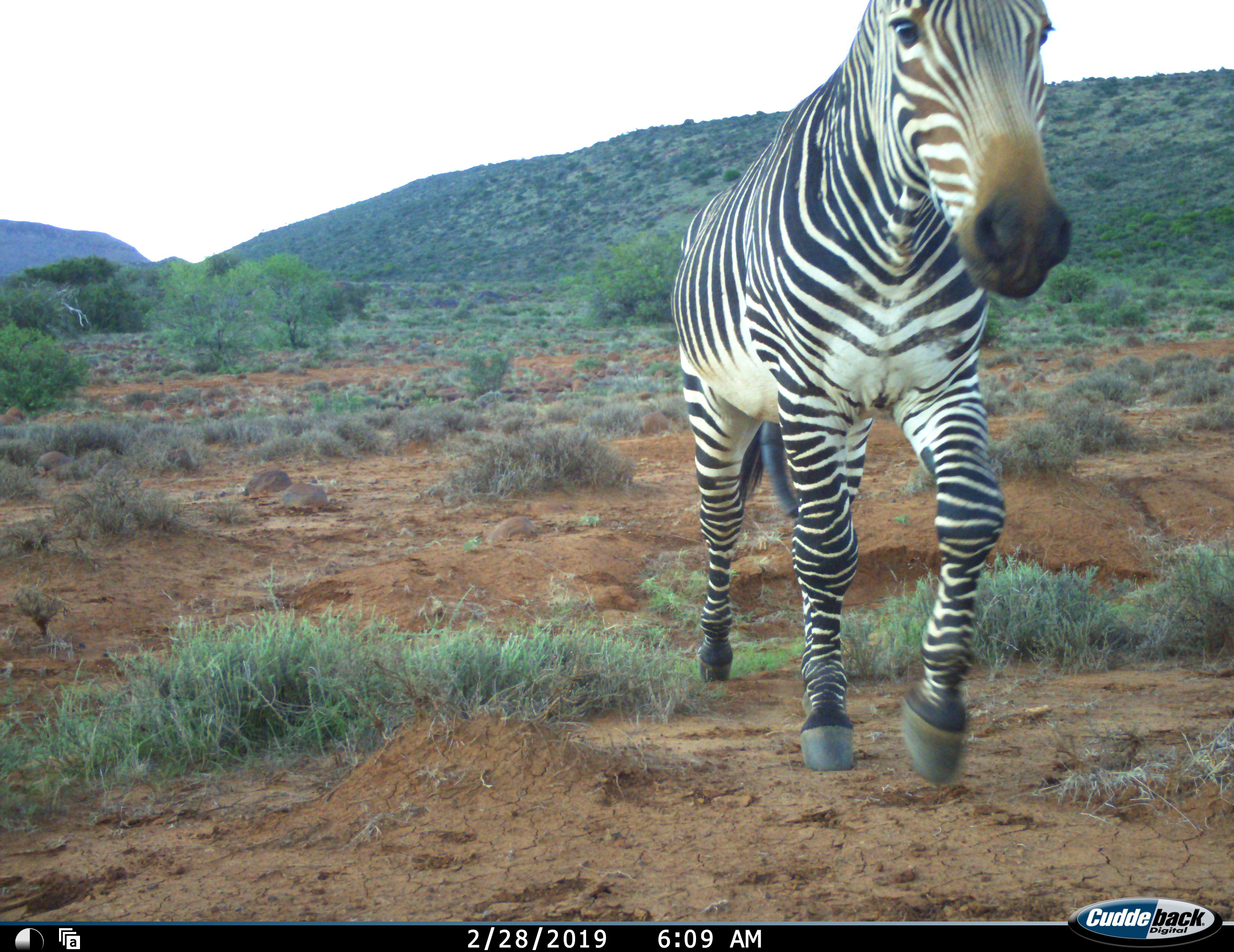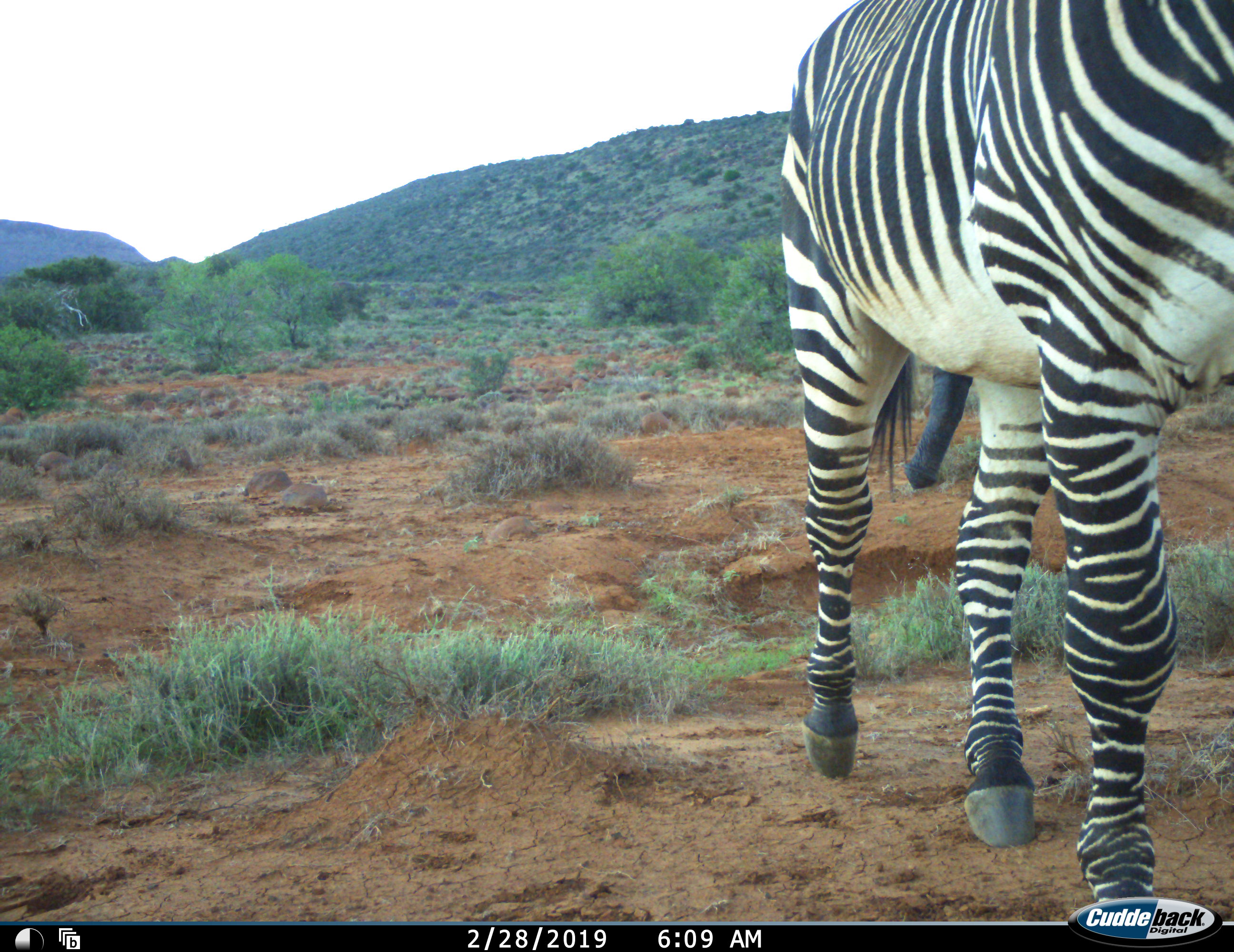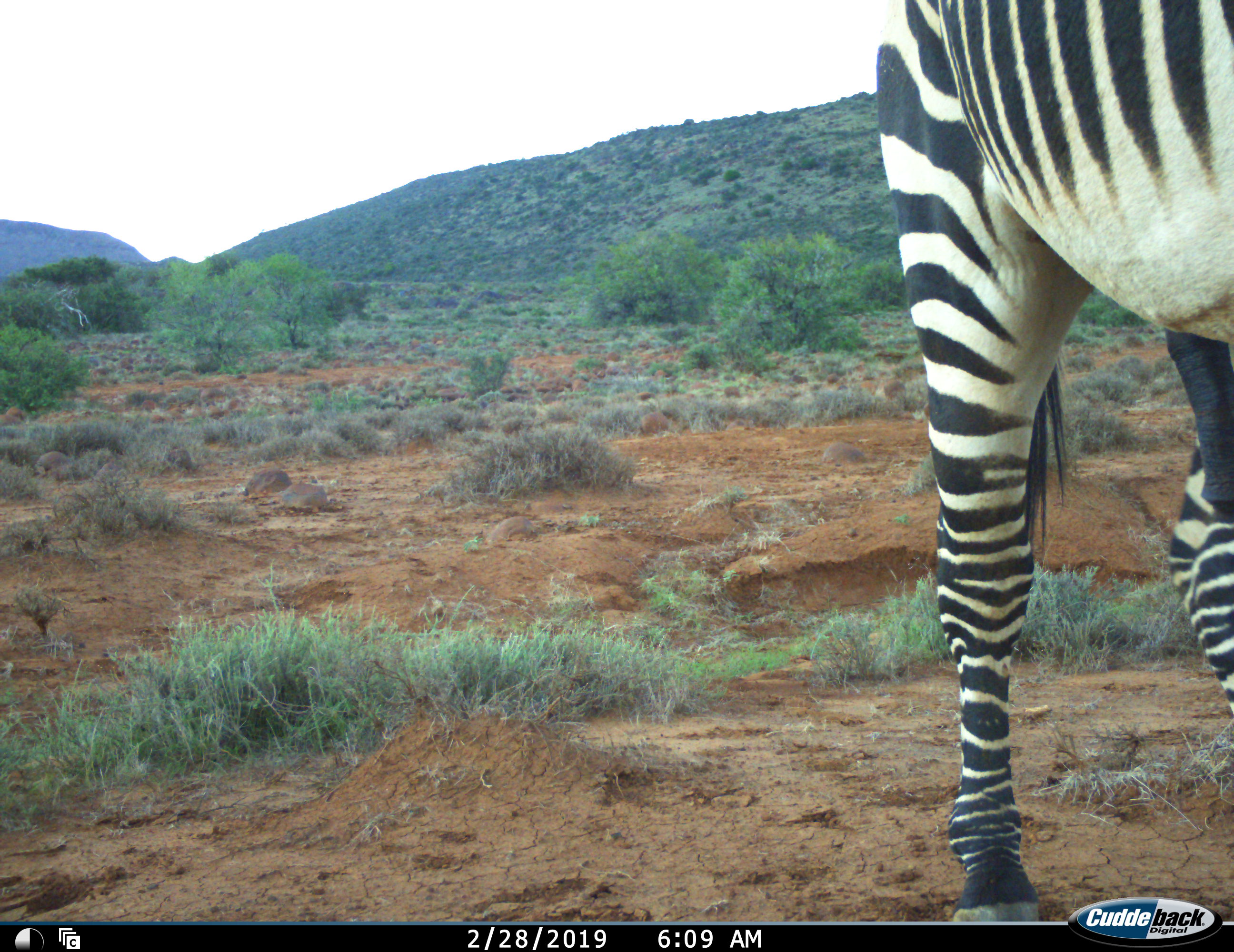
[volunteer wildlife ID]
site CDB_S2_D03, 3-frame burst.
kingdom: Animalia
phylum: Chordata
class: Mammalia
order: Perissodactyla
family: Equidae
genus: Equus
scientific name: Equus zebra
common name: mountain zebra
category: zebramountain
Zebramountain (mountain zebra) (Equus zebra), count 1. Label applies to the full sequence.